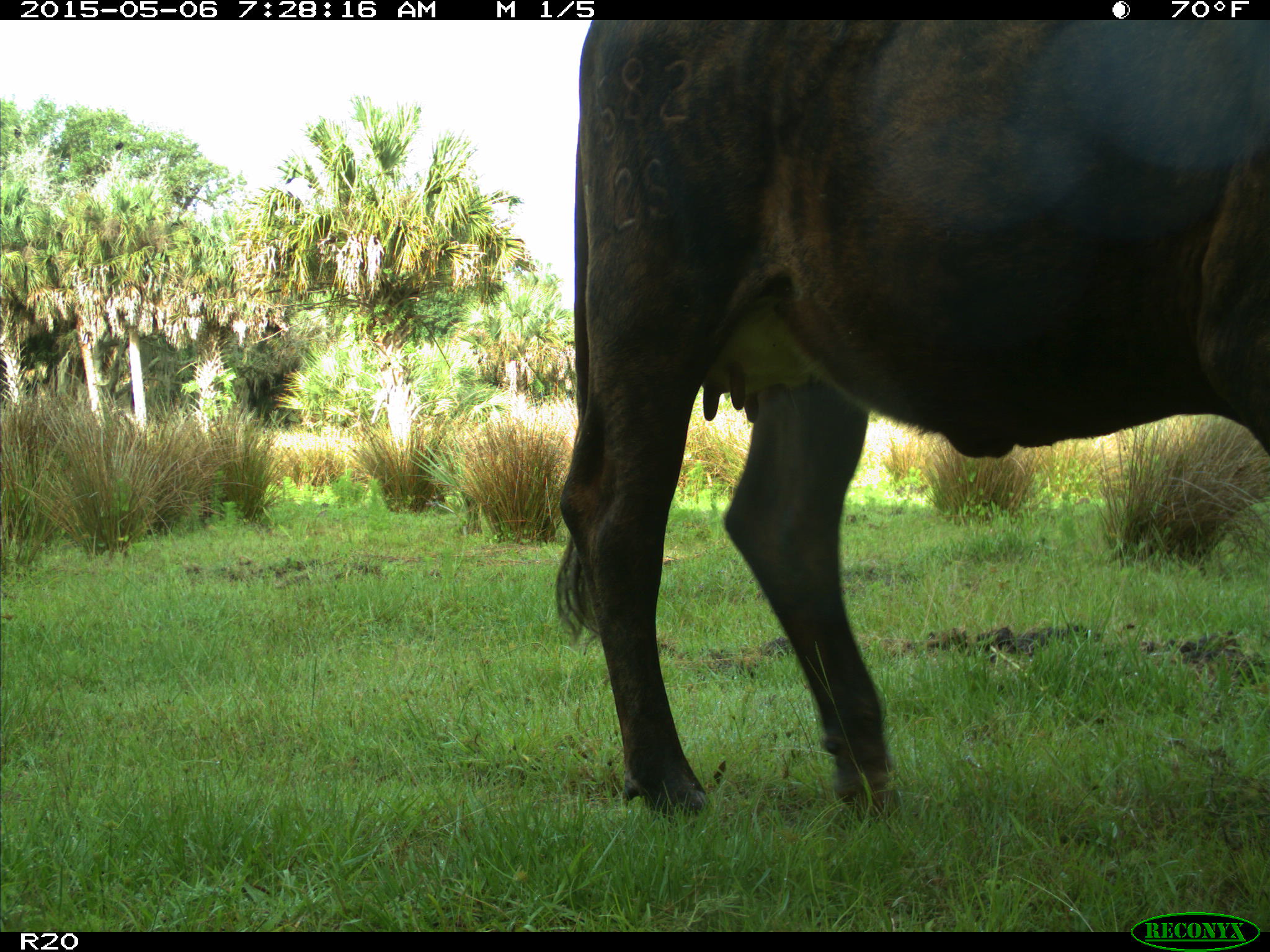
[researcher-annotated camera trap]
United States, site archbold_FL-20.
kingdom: Animalia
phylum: Chordata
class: Mammalia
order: Artiodactyla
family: Bovidae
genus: Bos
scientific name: Bos taurus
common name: domestic cow